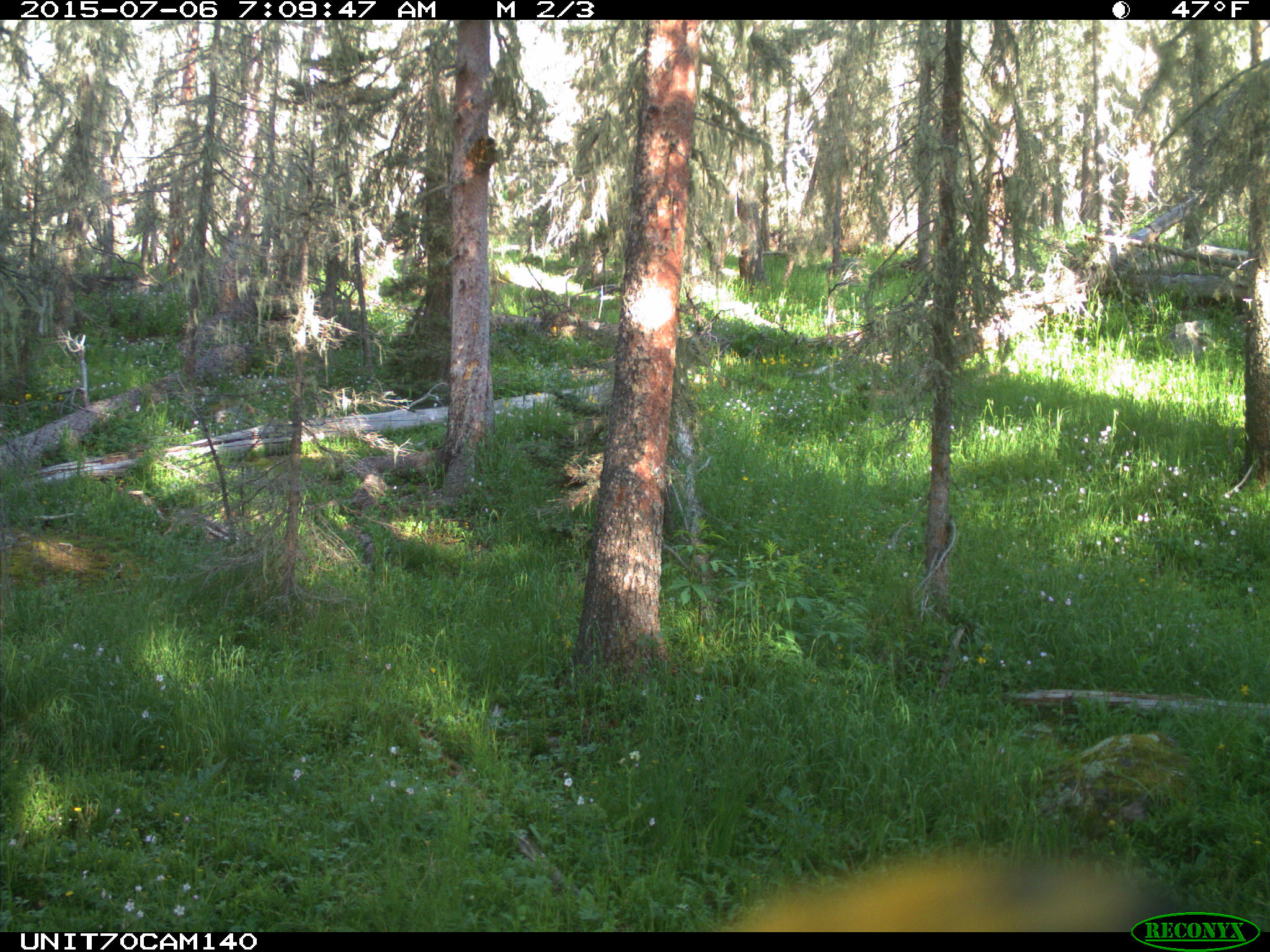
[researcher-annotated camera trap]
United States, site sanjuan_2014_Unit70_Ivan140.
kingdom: Animalia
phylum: Chordata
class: Aves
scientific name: Aves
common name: birds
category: unidentified bird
Unidentified bird (birds) (Aves).